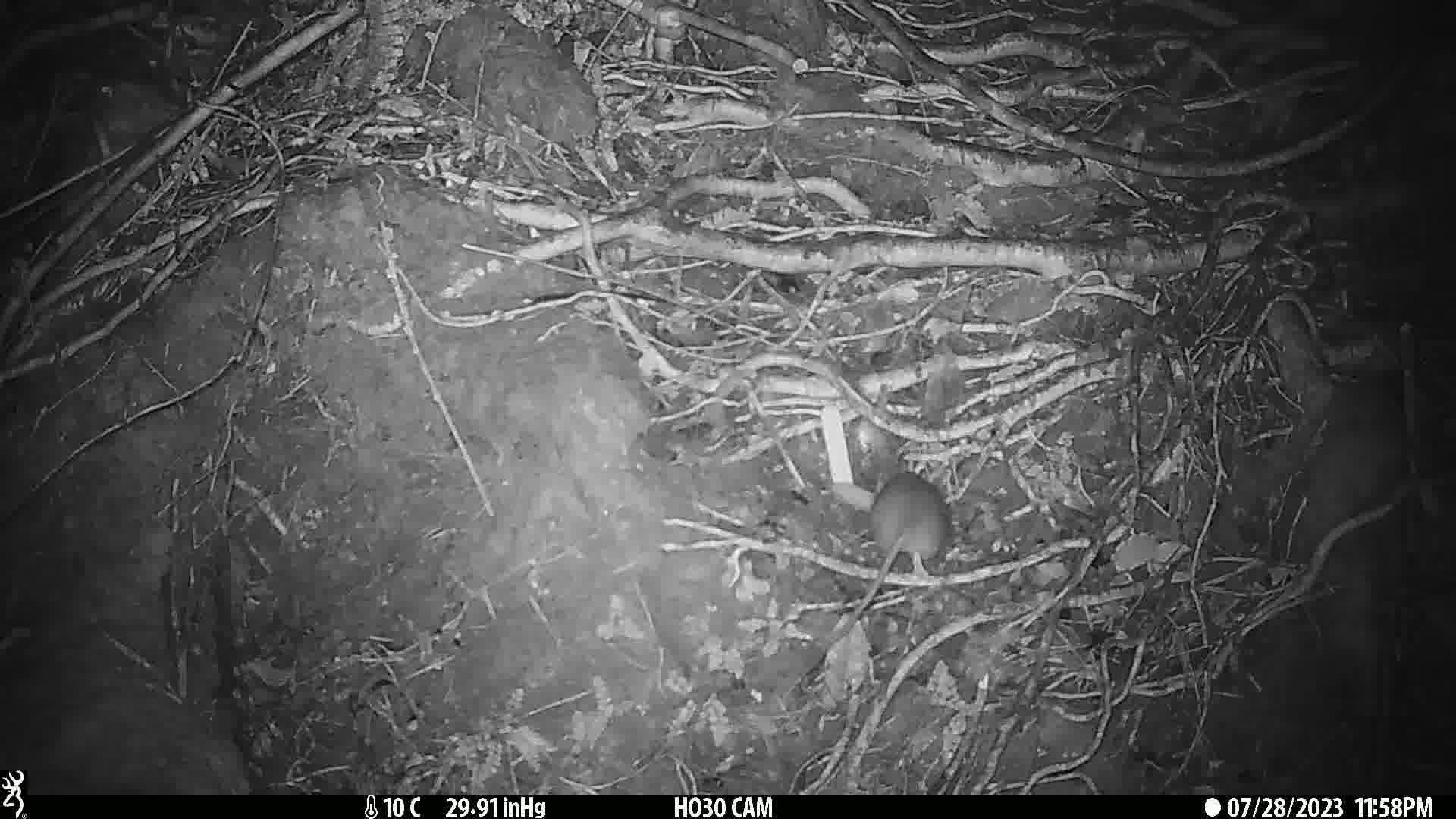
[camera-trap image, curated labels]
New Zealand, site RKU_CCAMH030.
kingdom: Animalia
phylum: Chordata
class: Mammalia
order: Rodentia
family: Muridae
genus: Rattus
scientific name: Rattus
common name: rat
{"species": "rat (Rattus)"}